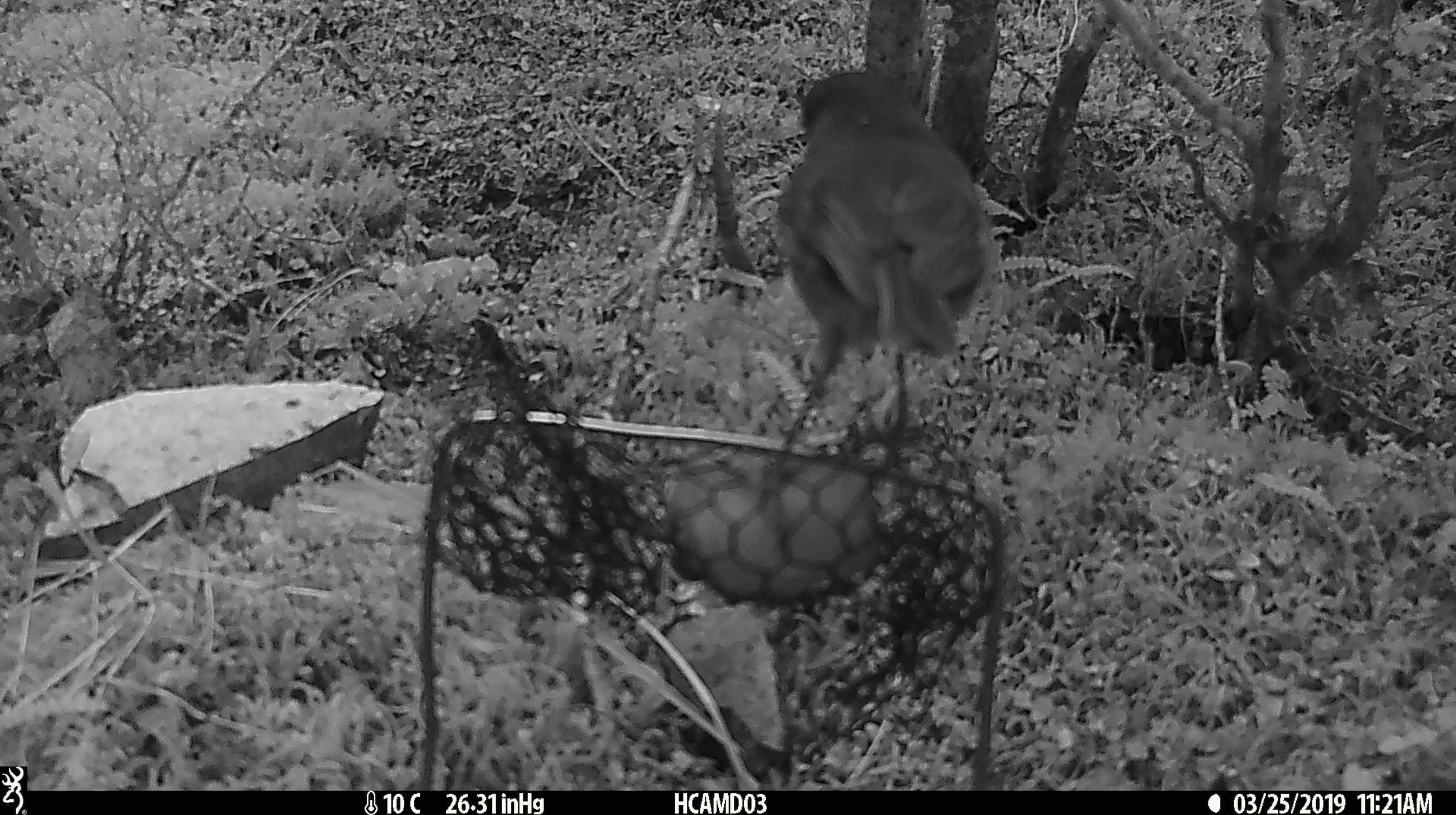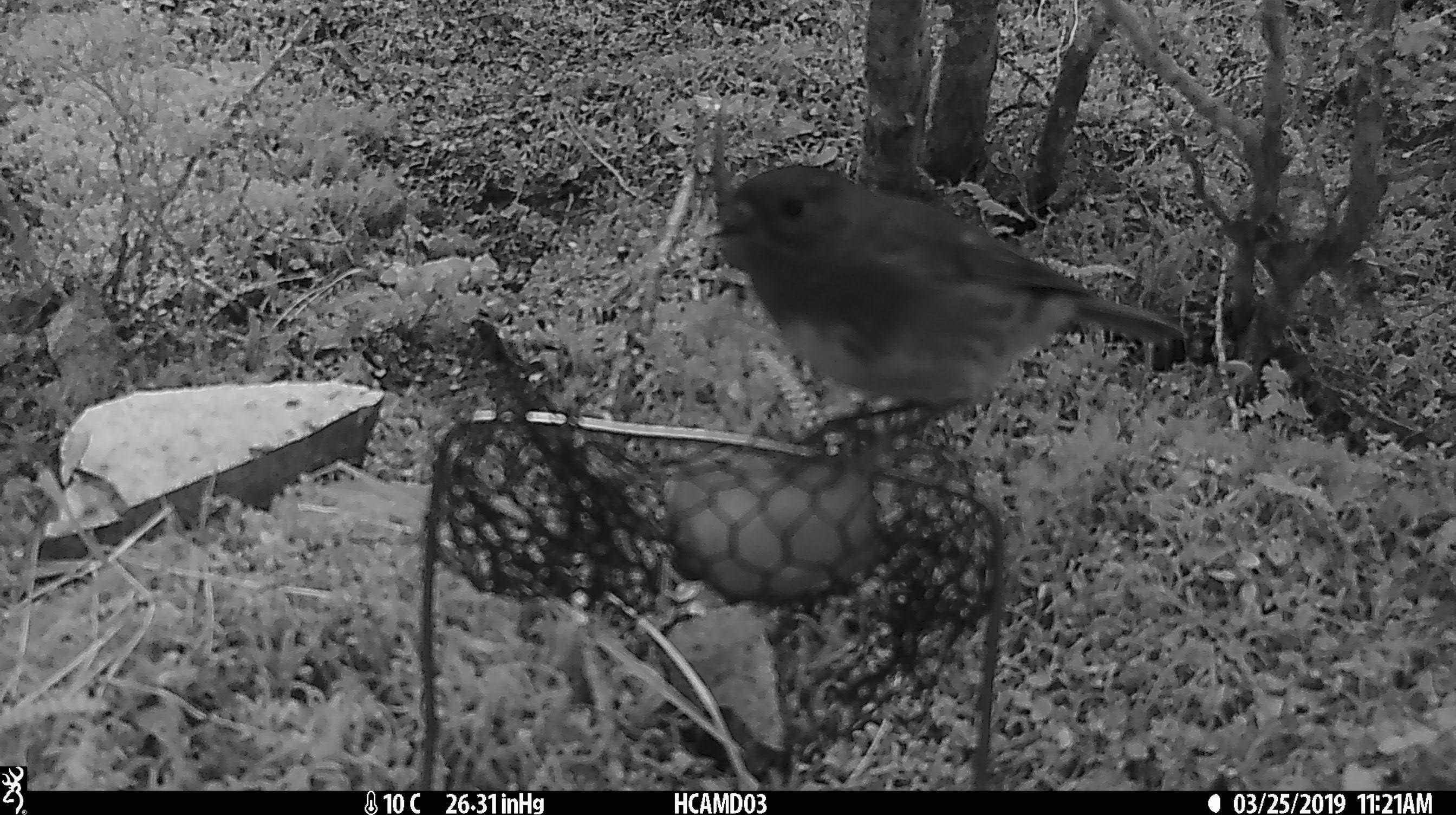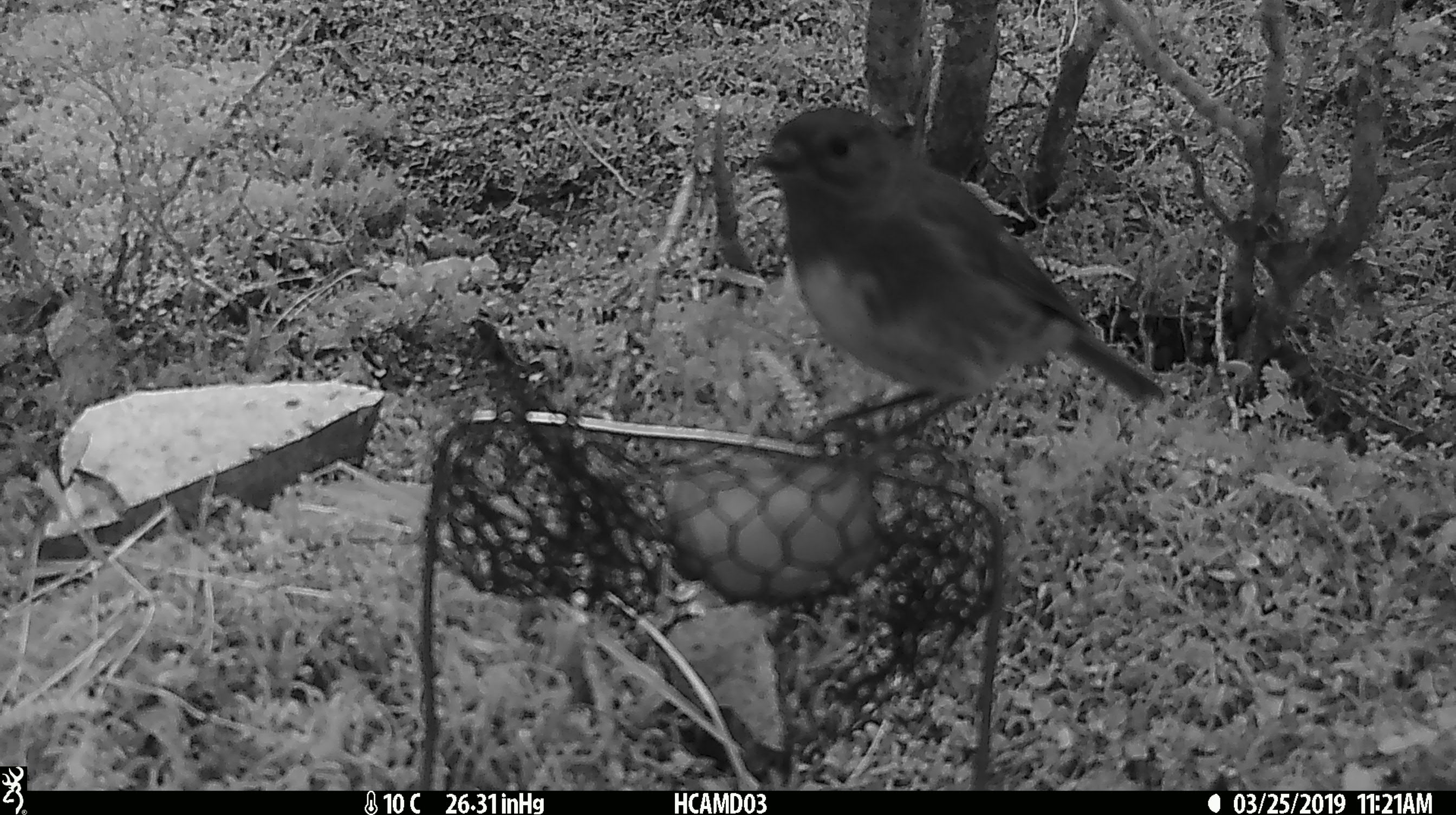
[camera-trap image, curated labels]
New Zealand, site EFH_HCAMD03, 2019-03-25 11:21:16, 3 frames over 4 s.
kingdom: Animalia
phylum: Chordata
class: Aves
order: Passeriformes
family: Petroicidae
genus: Petroica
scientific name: Petroica australis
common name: new zealand robin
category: robin